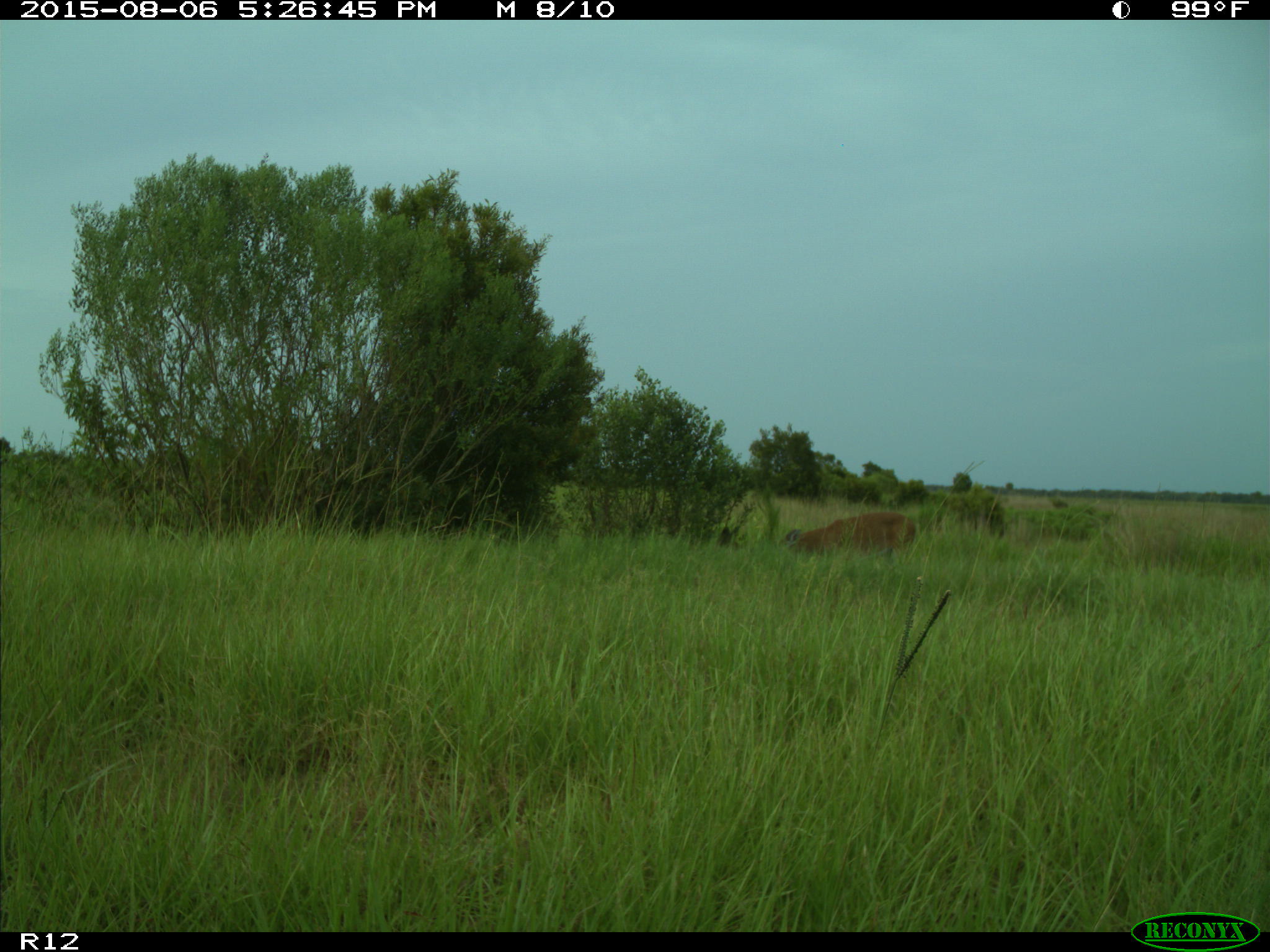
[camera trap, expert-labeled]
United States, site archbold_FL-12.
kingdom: Animalia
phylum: Chordata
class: Mammalia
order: Artiodactyla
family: Cervidae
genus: Odocoileus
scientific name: Odocoileus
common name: deer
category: unidentified deer